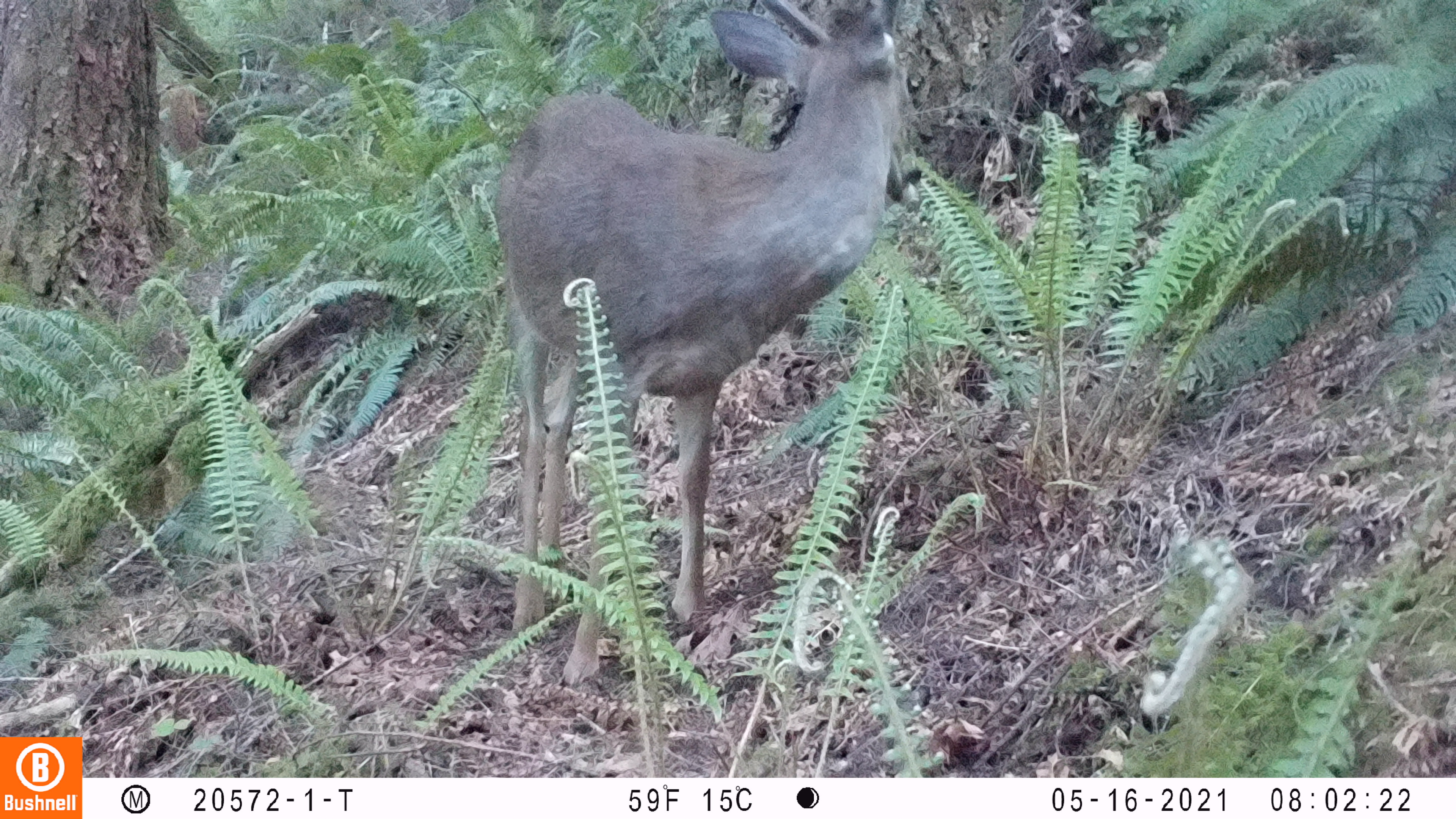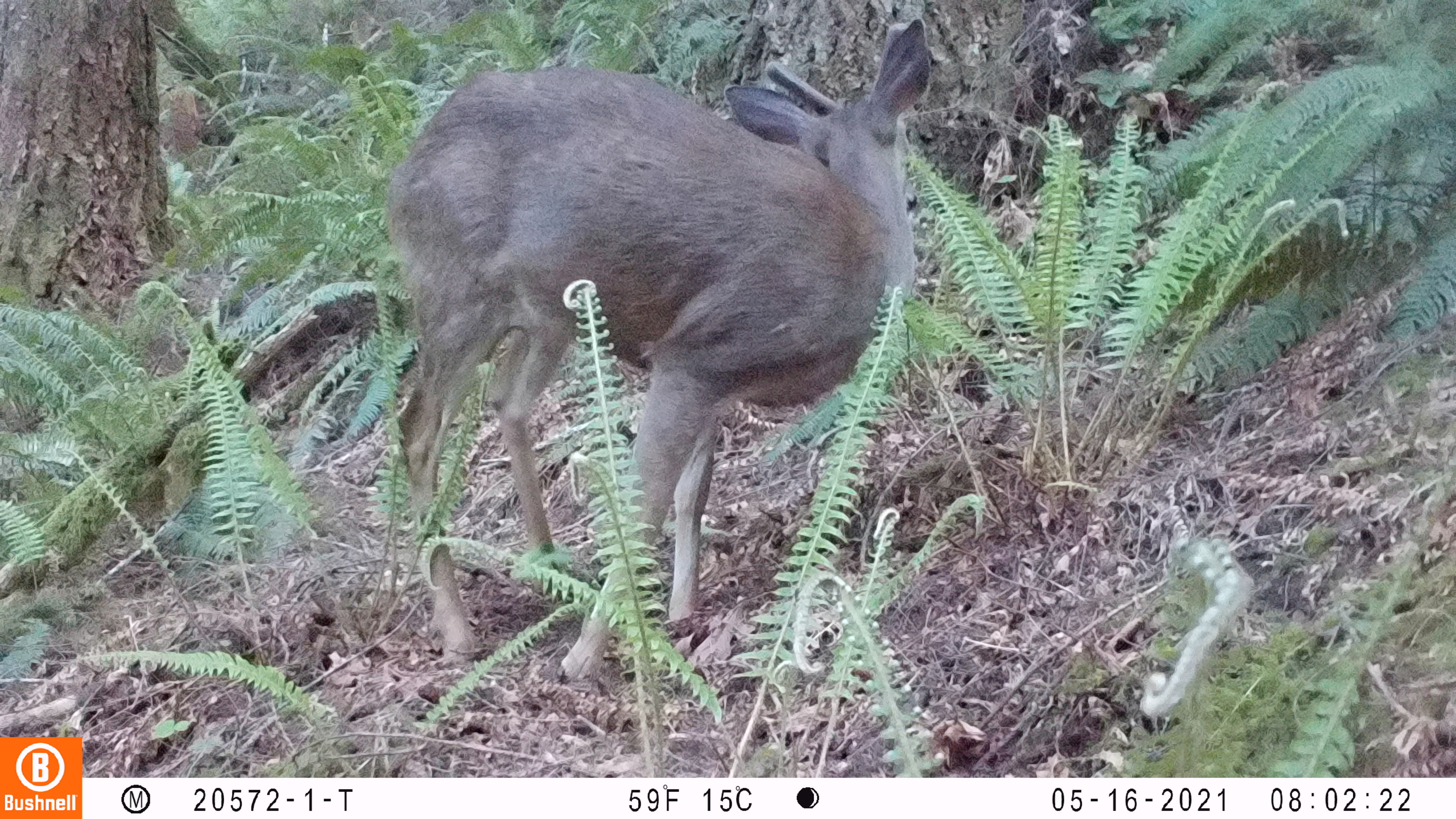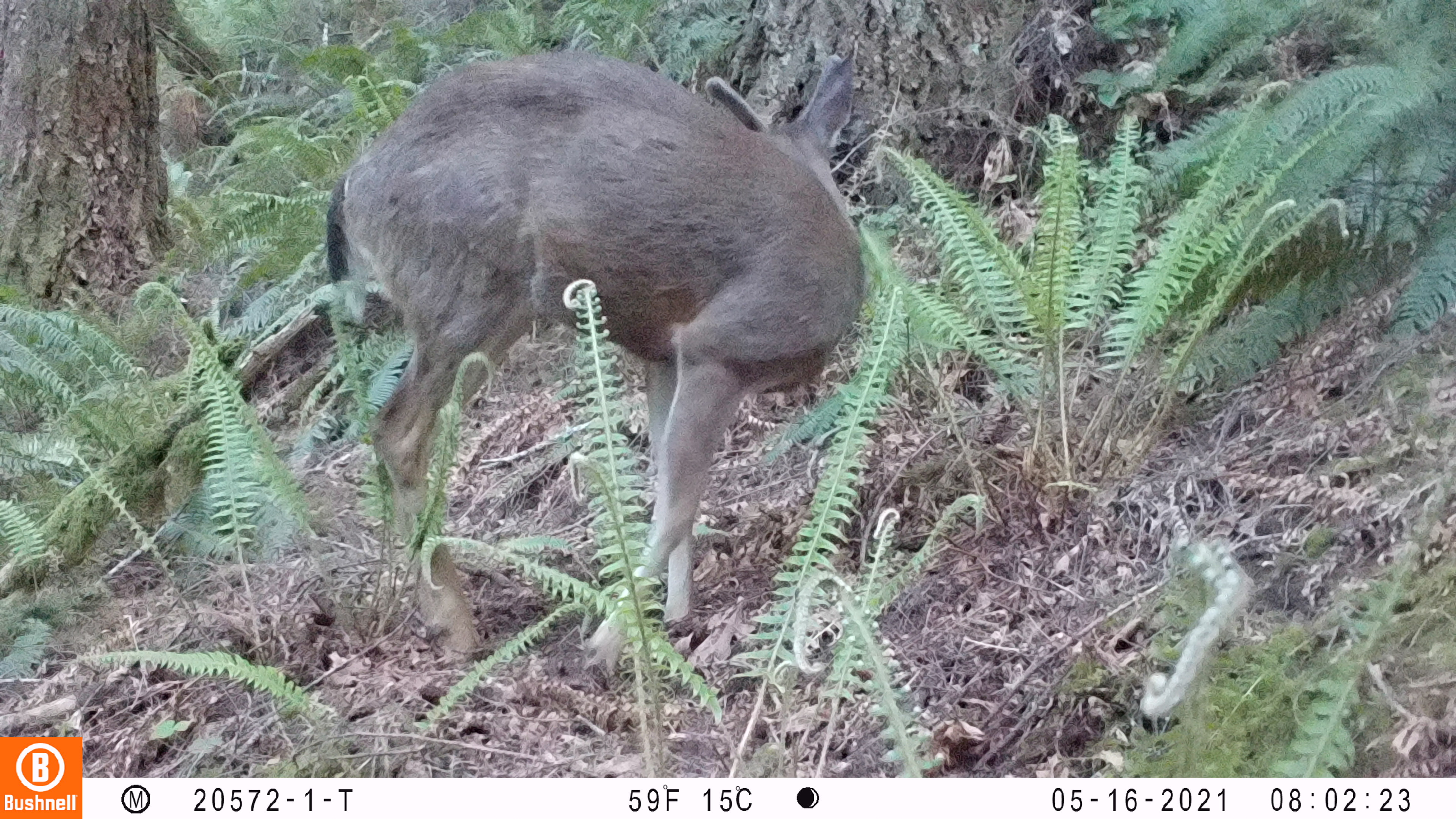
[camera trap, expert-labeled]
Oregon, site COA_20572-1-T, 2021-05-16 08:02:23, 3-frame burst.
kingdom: Animalia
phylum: Chordata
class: Mammalia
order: Artiodactyla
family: Cervidae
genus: Odocoileus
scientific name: Odocoileus hemionus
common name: black-tailed deer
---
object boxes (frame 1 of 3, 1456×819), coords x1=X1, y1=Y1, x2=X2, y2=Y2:
black-tailed deer: x1=497, y1=1, x2=930, y2=662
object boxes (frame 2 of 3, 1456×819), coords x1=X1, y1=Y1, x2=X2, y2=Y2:
black-tailed deer: x1=378, y1=14, x2=931, y2=690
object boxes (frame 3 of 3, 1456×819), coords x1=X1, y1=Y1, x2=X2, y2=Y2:
black-tailed deer: x1=319, y1=32, x2=858, y2=683